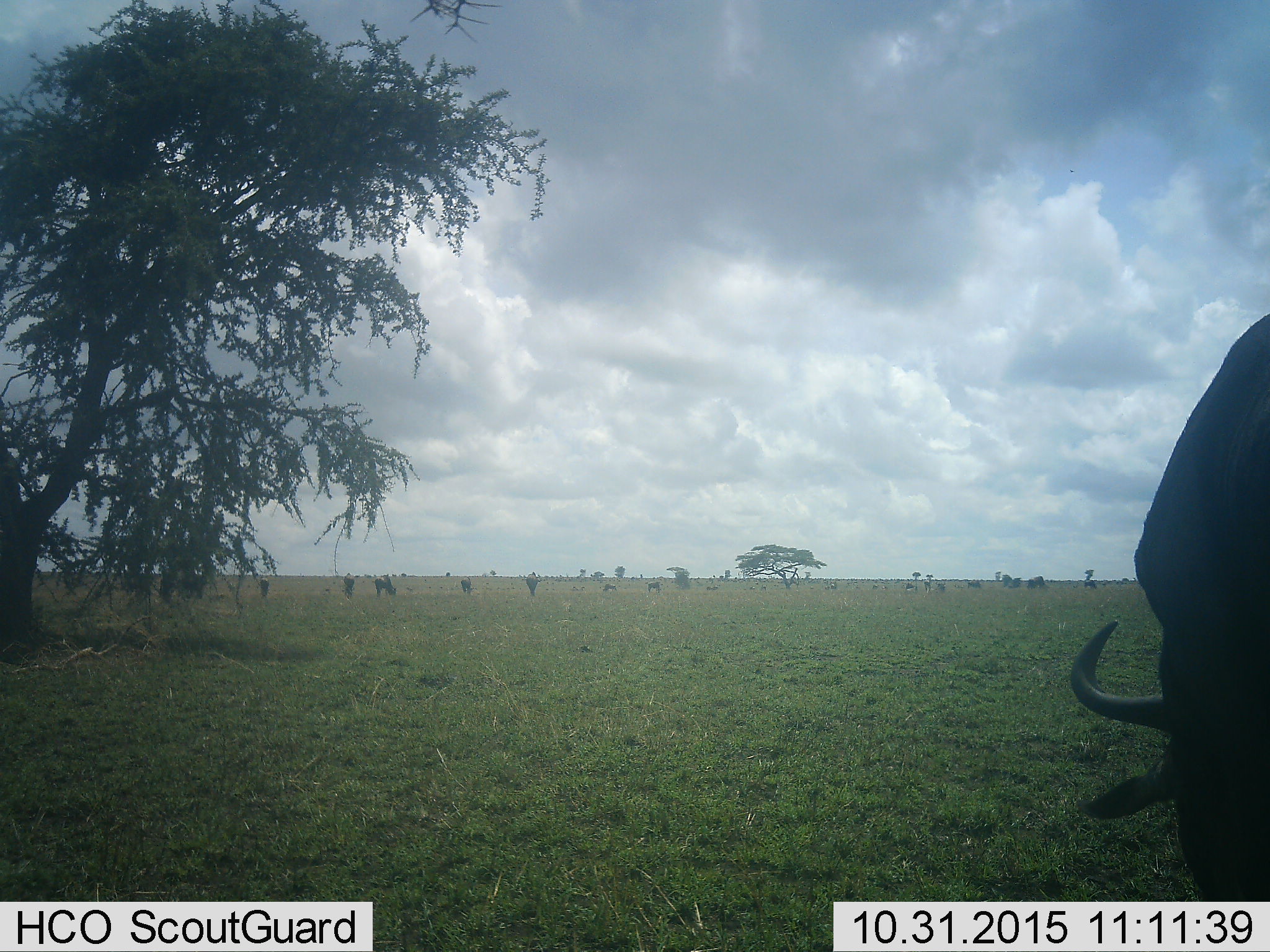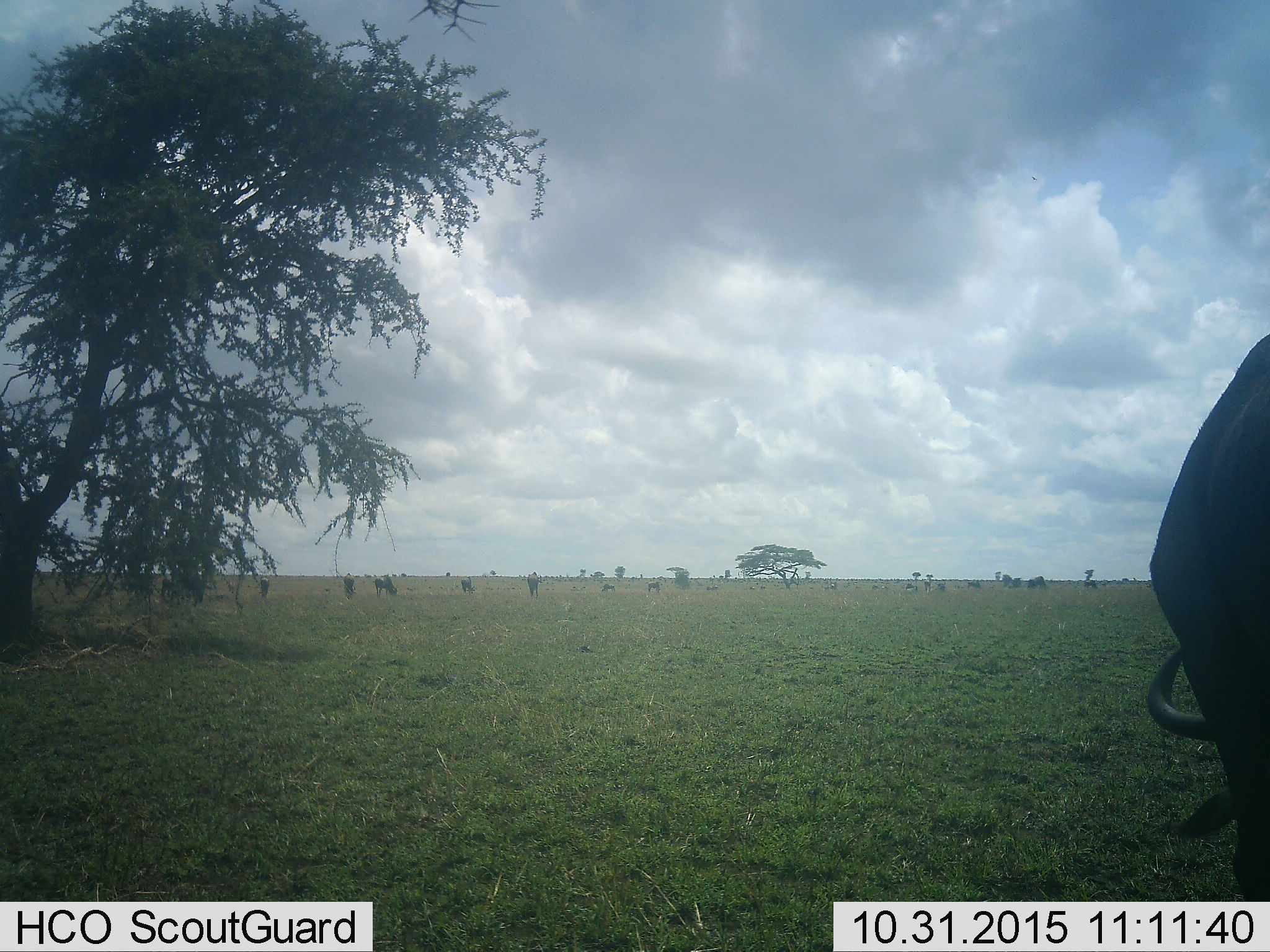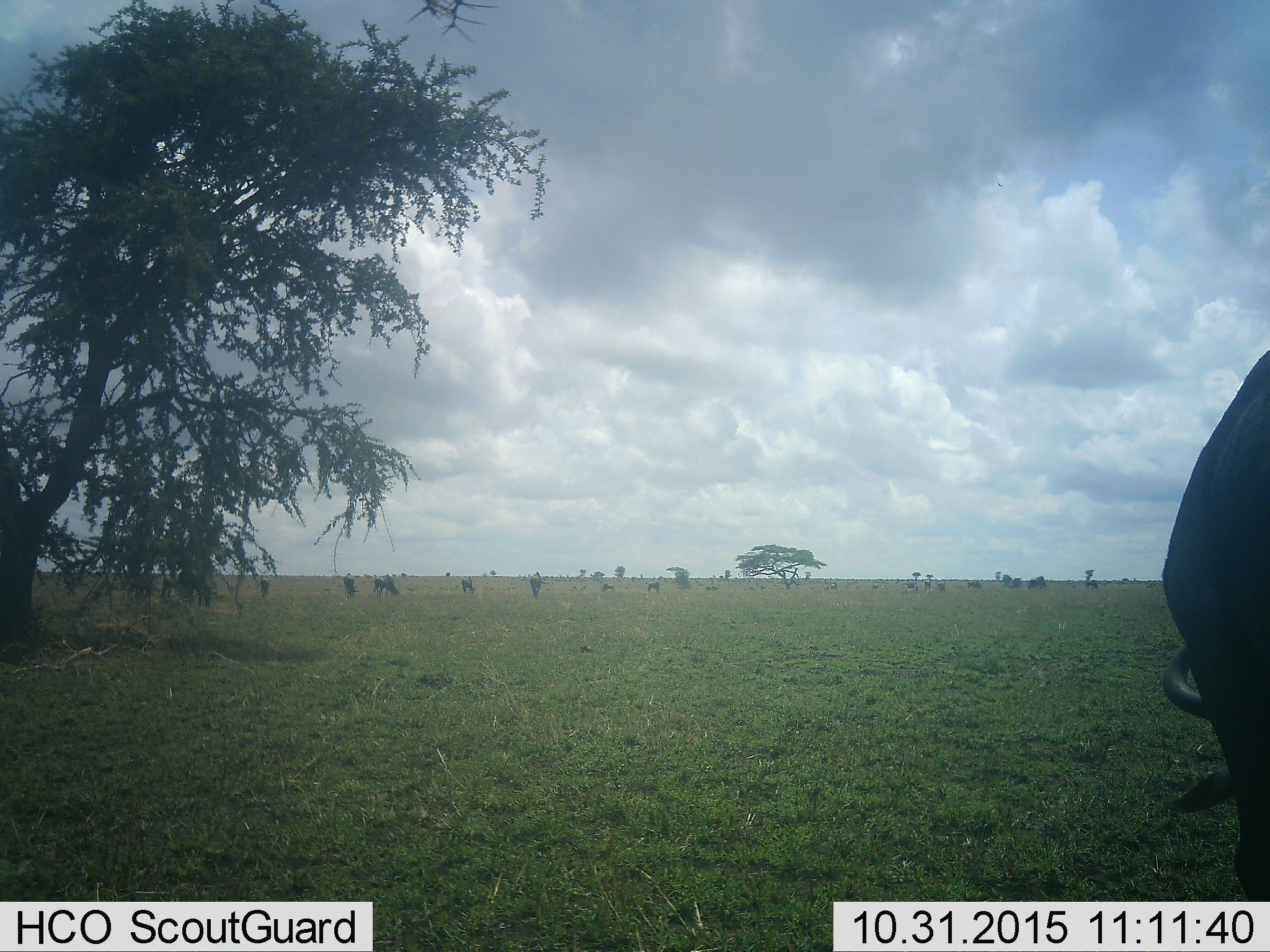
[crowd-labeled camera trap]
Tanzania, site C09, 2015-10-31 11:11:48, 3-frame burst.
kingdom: Animalia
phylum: Chordata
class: Mammalia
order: Artiodactyla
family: Bovidae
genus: Connochaetes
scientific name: Connochaetes taurinus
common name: blue wildebeest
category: wildebeest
Wildebeest (blue wildebeest) (Connochaetes taurinus), count 11-50. Behavior (volunteer vote fractions): standing 38%, resting 12%, moving 38%, interacting 0%. Young present (vote fraction): 0%. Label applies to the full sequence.